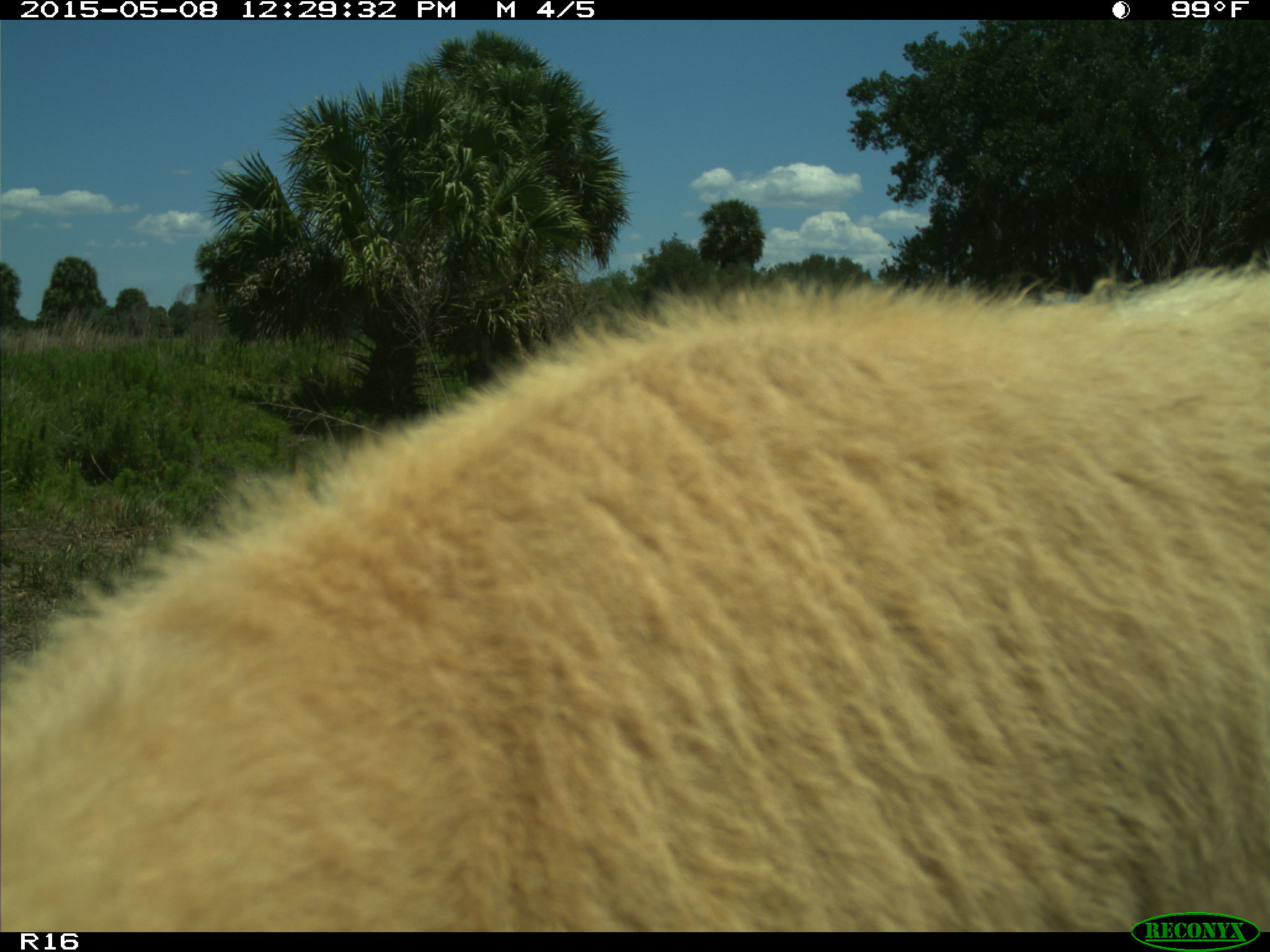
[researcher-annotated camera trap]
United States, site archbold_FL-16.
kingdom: Animalia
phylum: Chordata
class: Mammalia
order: Artiodactyla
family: Bovidae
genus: Bos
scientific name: Bos taurus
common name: domestic cow